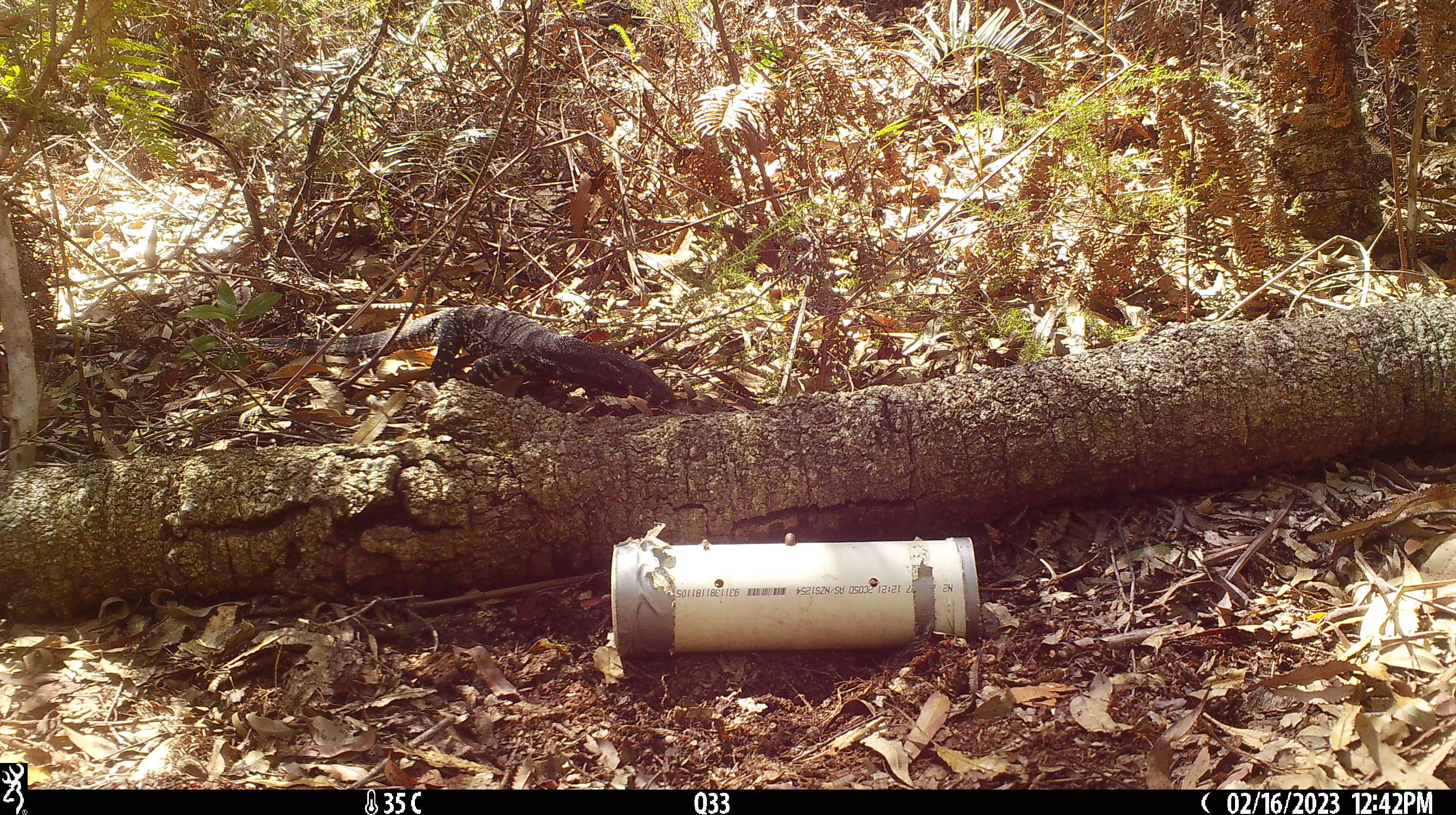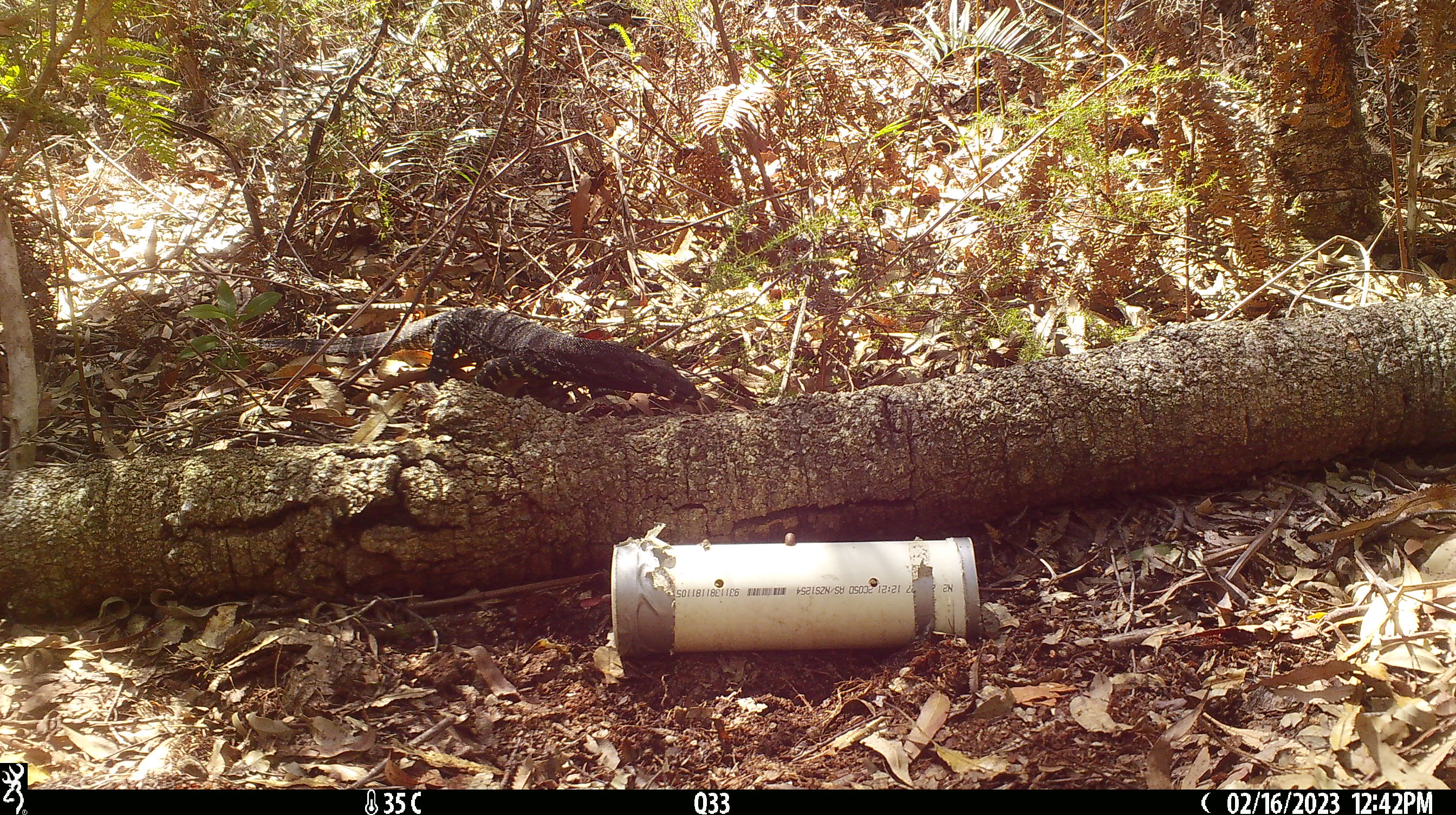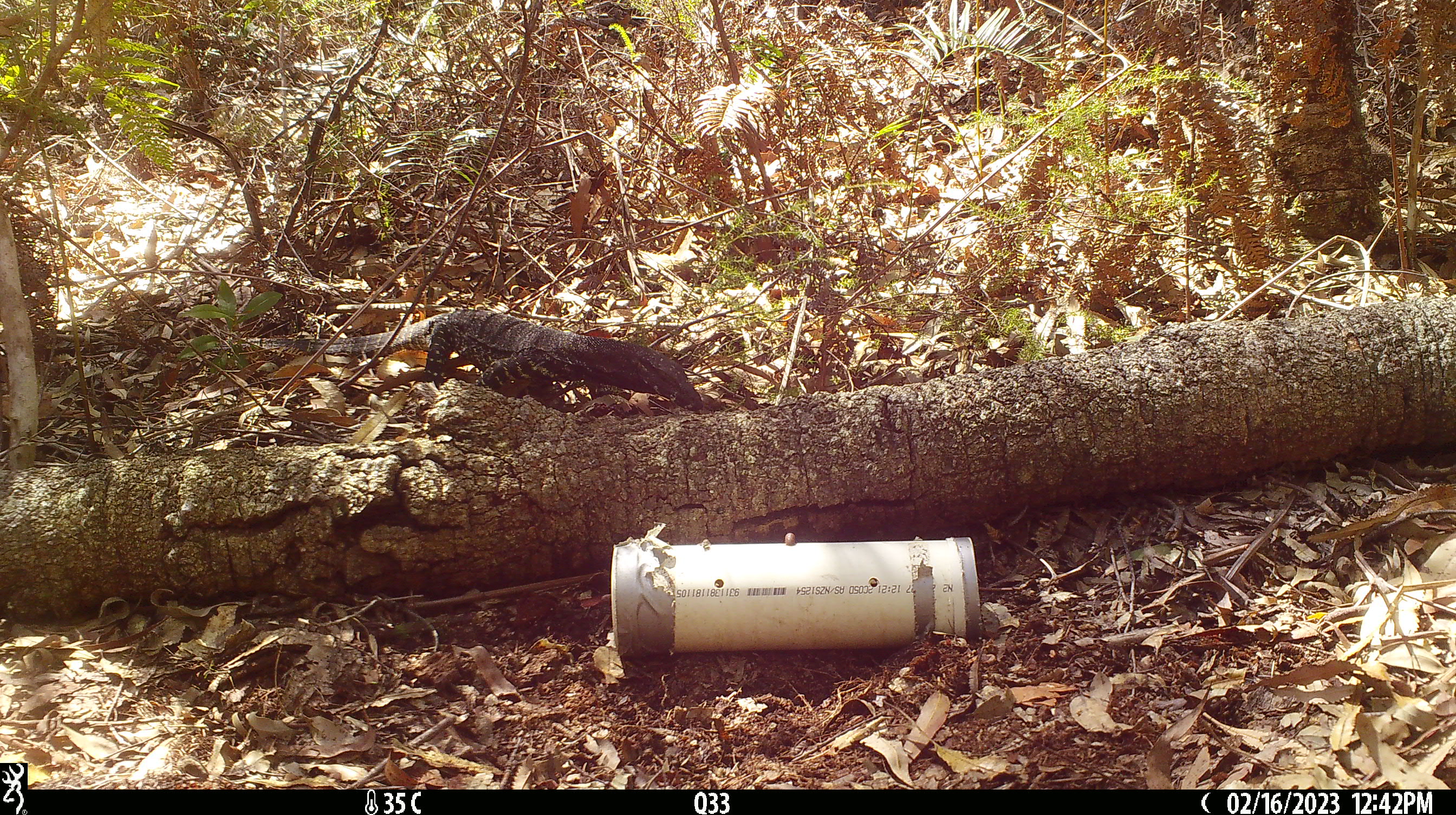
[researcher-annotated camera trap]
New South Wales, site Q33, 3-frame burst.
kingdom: Animalia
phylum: Chordata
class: Reptilia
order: Squamata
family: Varanidae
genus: Varanus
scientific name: Varanus varius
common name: lace monitor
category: goanna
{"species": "goanna (lace monitor) (Varanus varius)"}